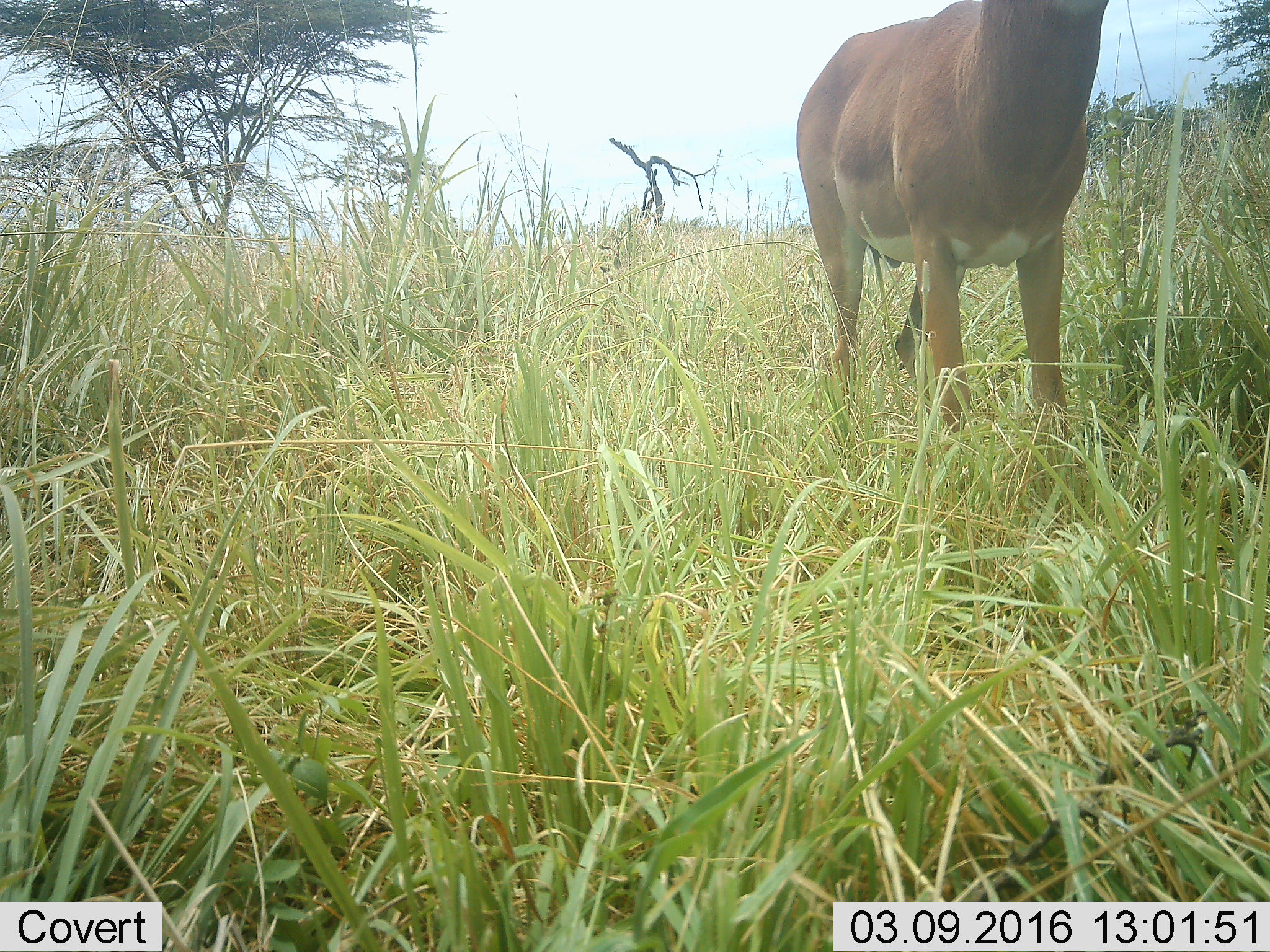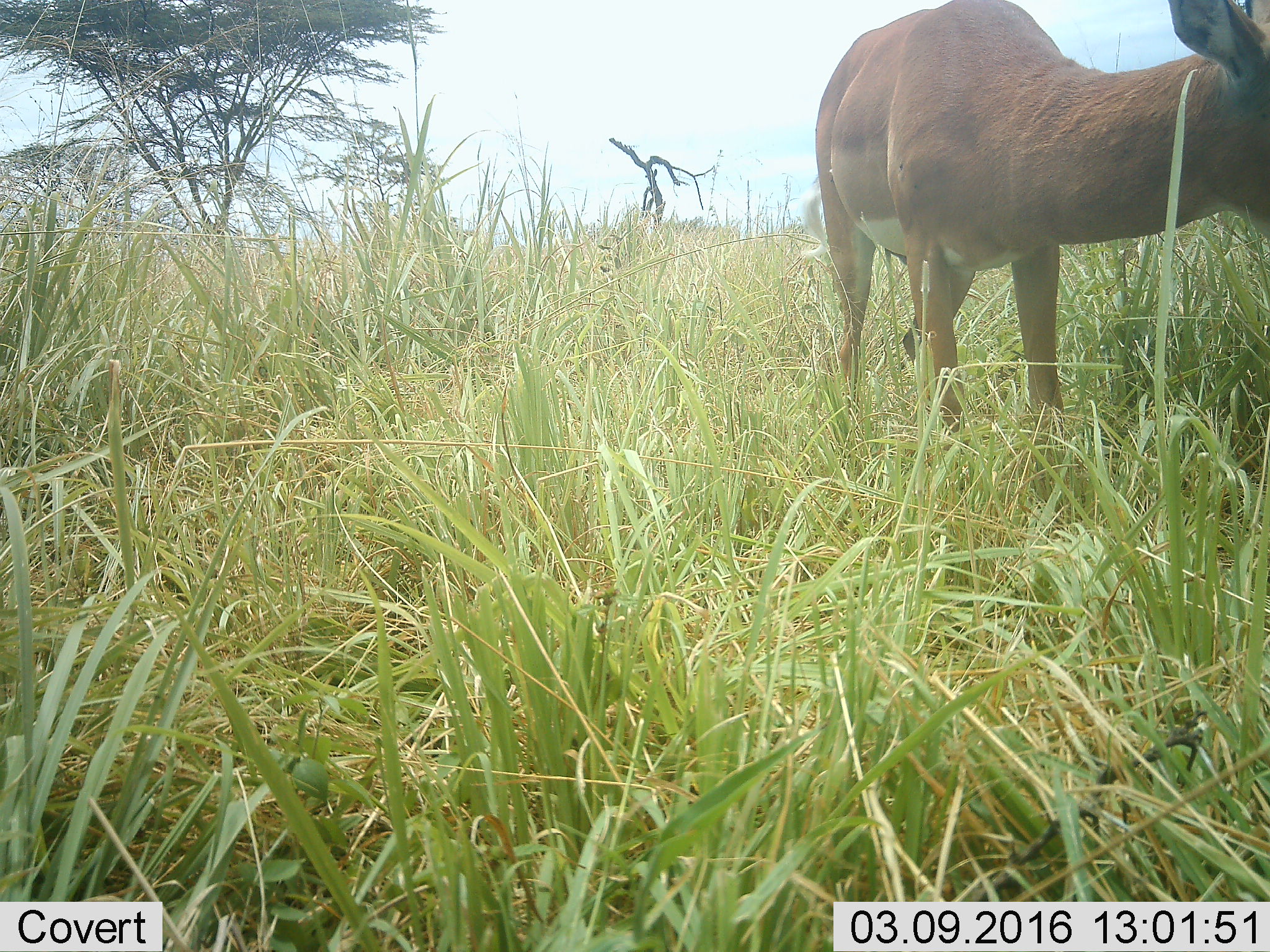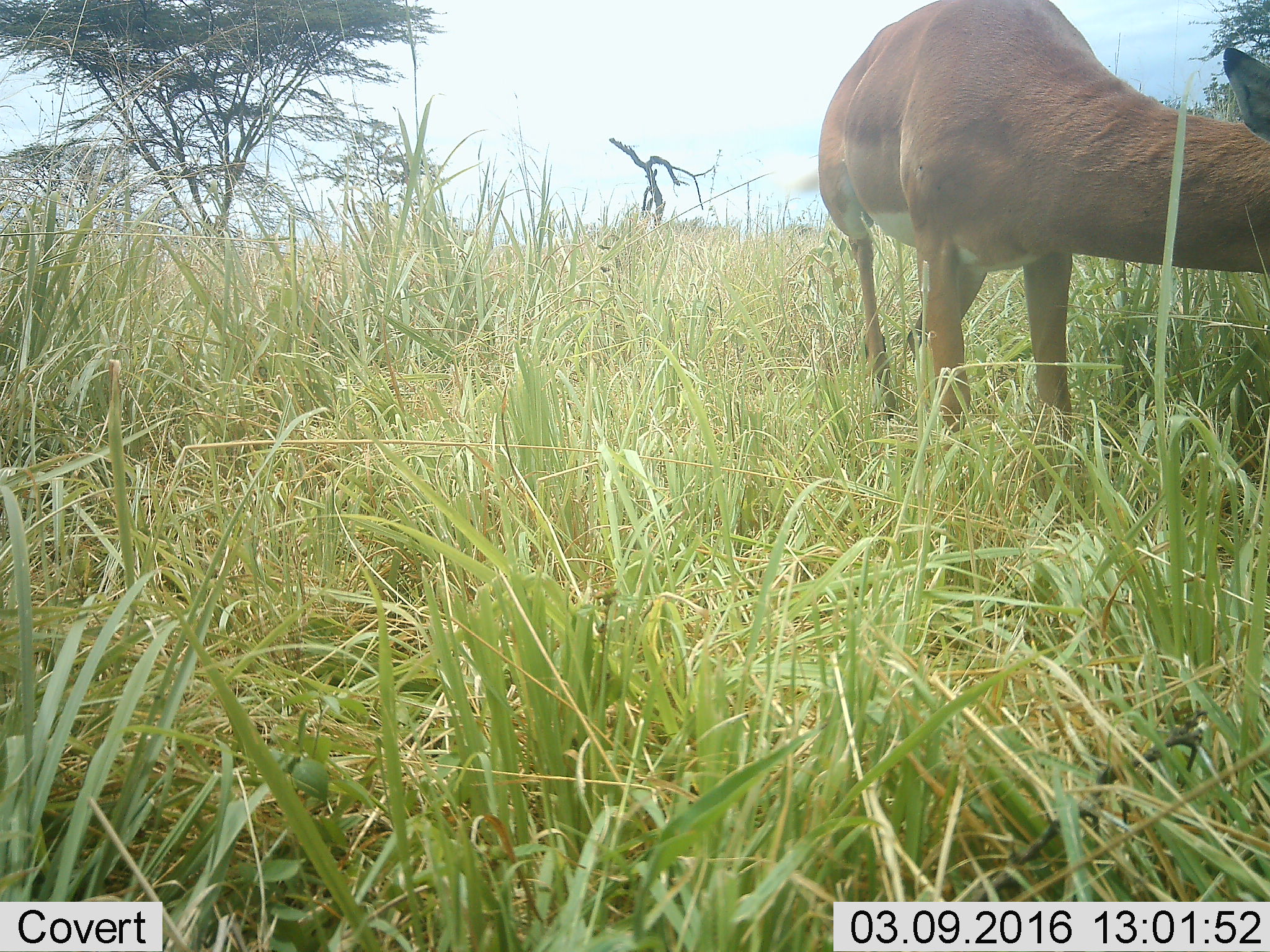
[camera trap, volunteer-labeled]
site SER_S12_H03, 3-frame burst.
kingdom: Animalia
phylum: Chordata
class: Mammalia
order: Artiodactyla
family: Bovidae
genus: Nanger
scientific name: Nanger granti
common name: grant's gazelle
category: gazellegrants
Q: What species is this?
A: Gazellegrants (grant's gazelle) (Nanger granti).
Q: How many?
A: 1.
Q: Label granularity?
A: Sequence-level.